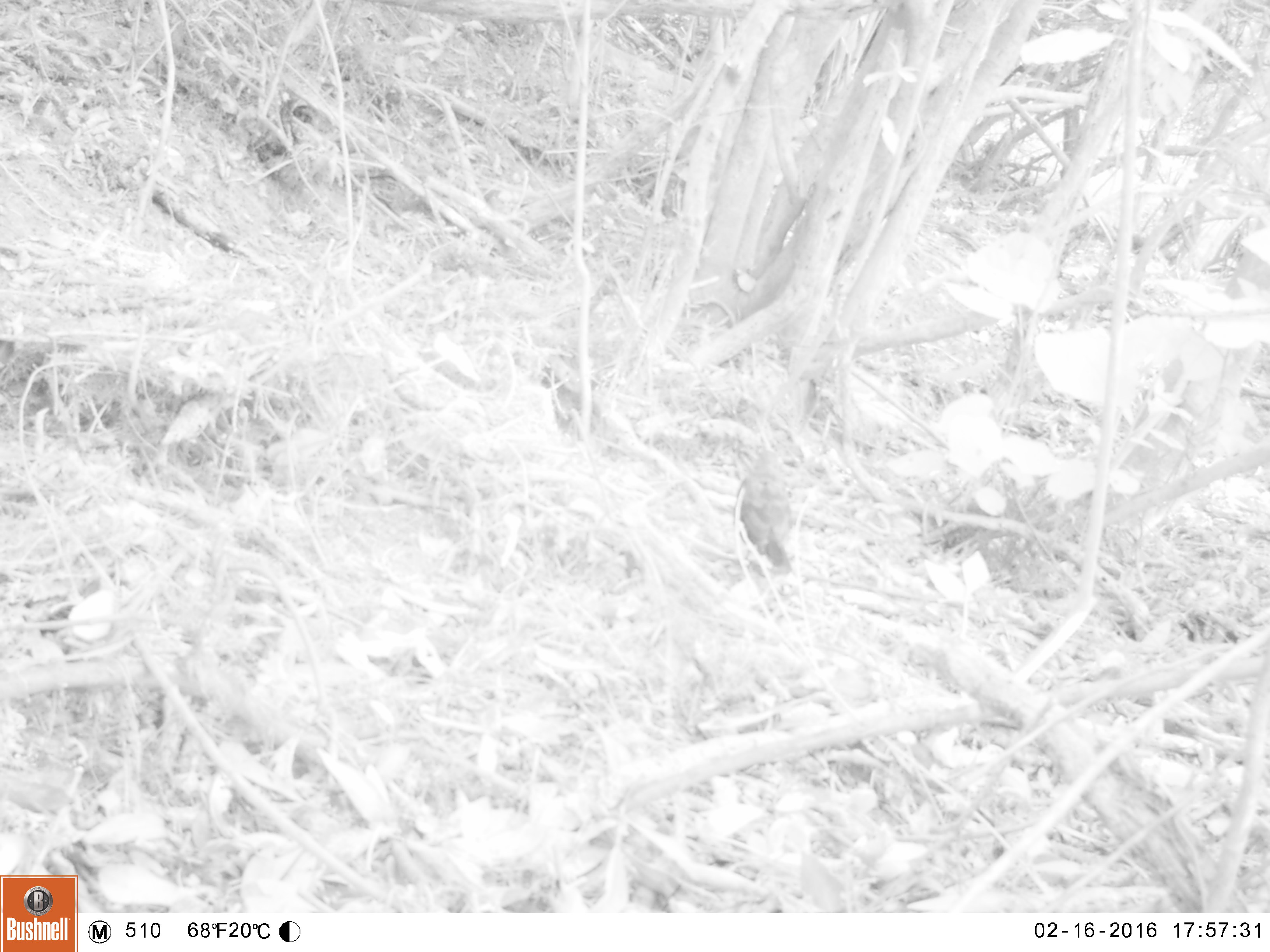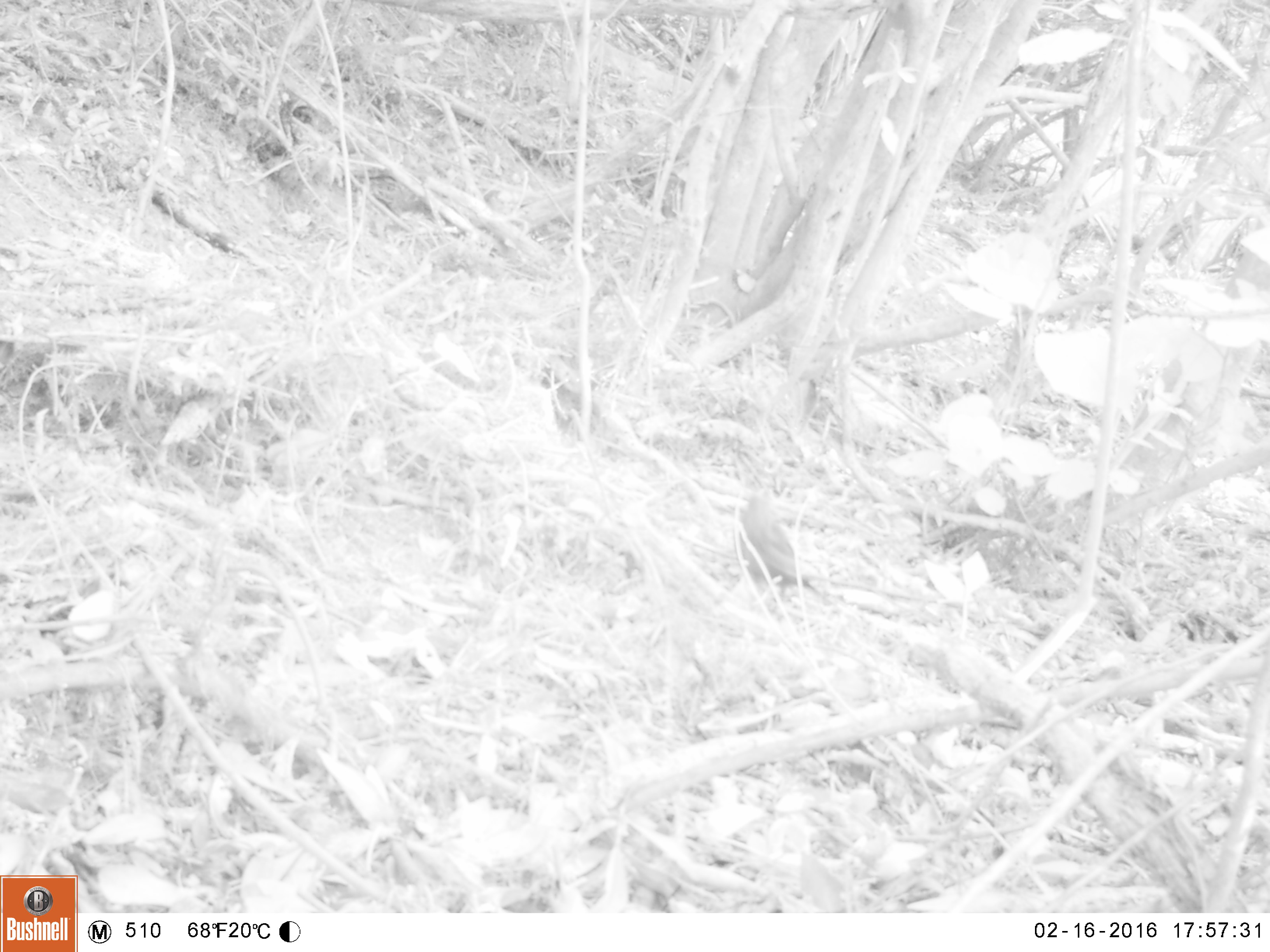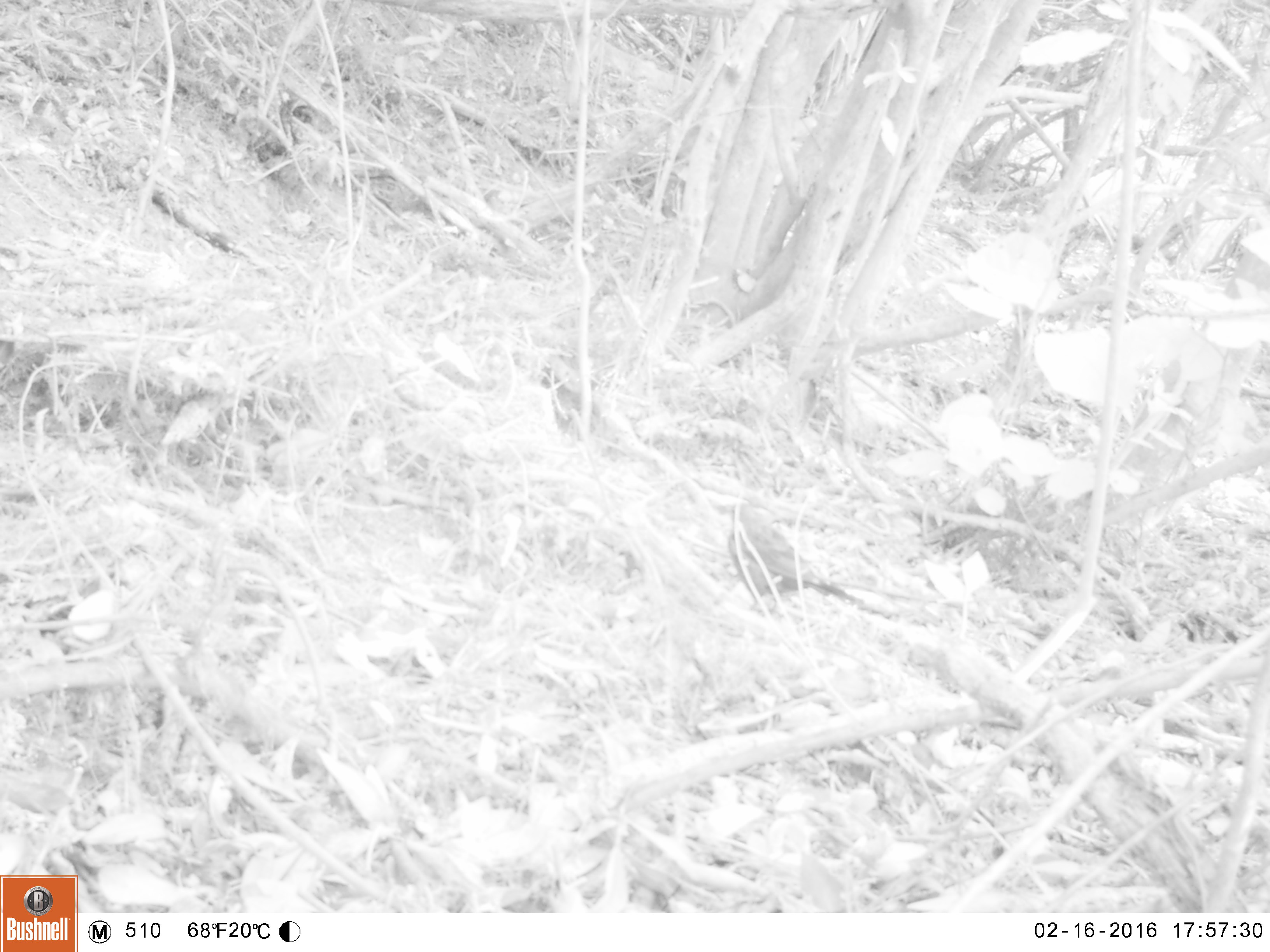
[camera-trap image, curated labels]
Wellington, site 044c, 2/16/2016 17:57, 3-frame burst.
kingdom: Animalia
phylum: Chordata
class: Aves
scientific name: Aves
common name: bird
Bird (Aves).